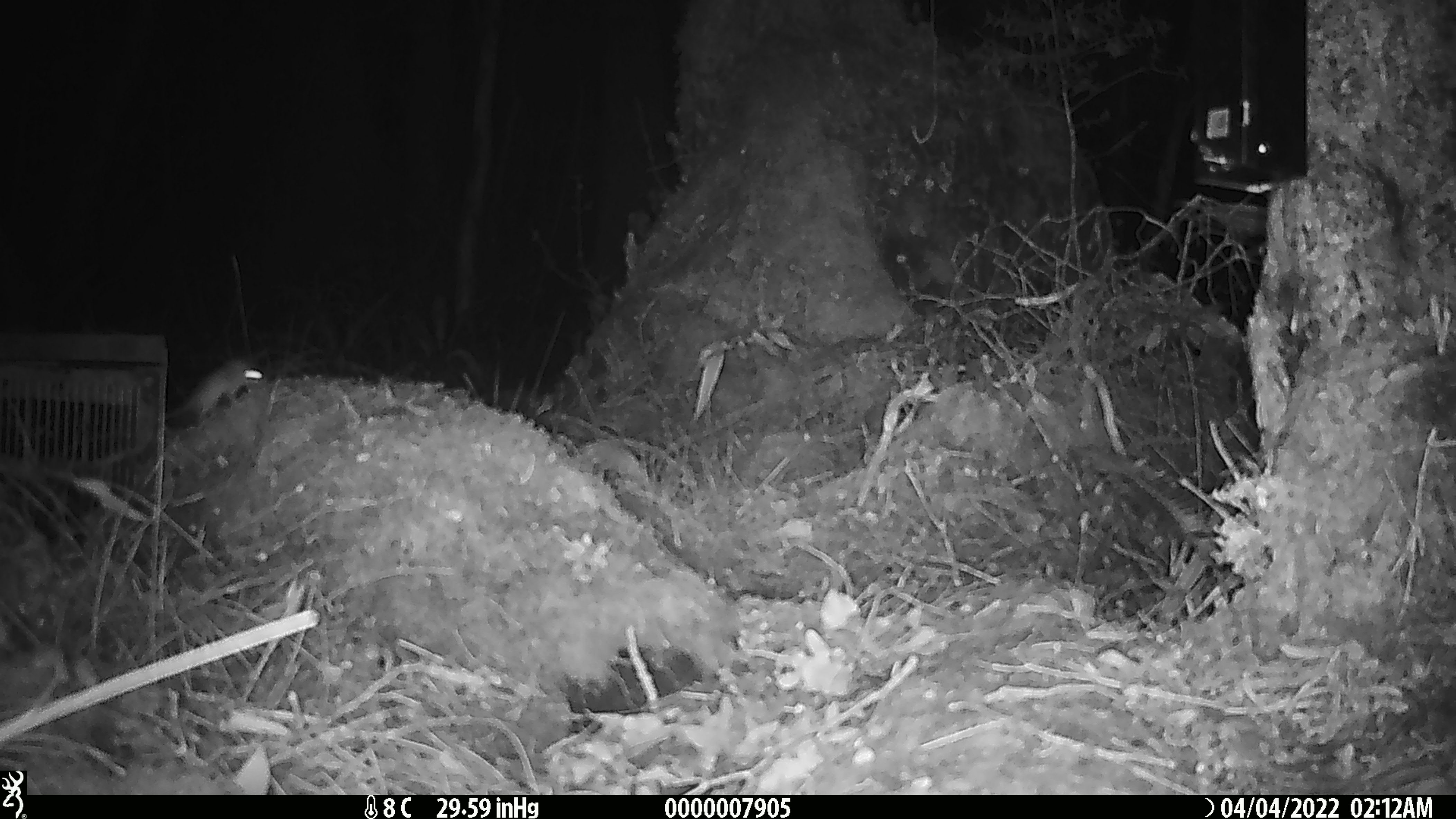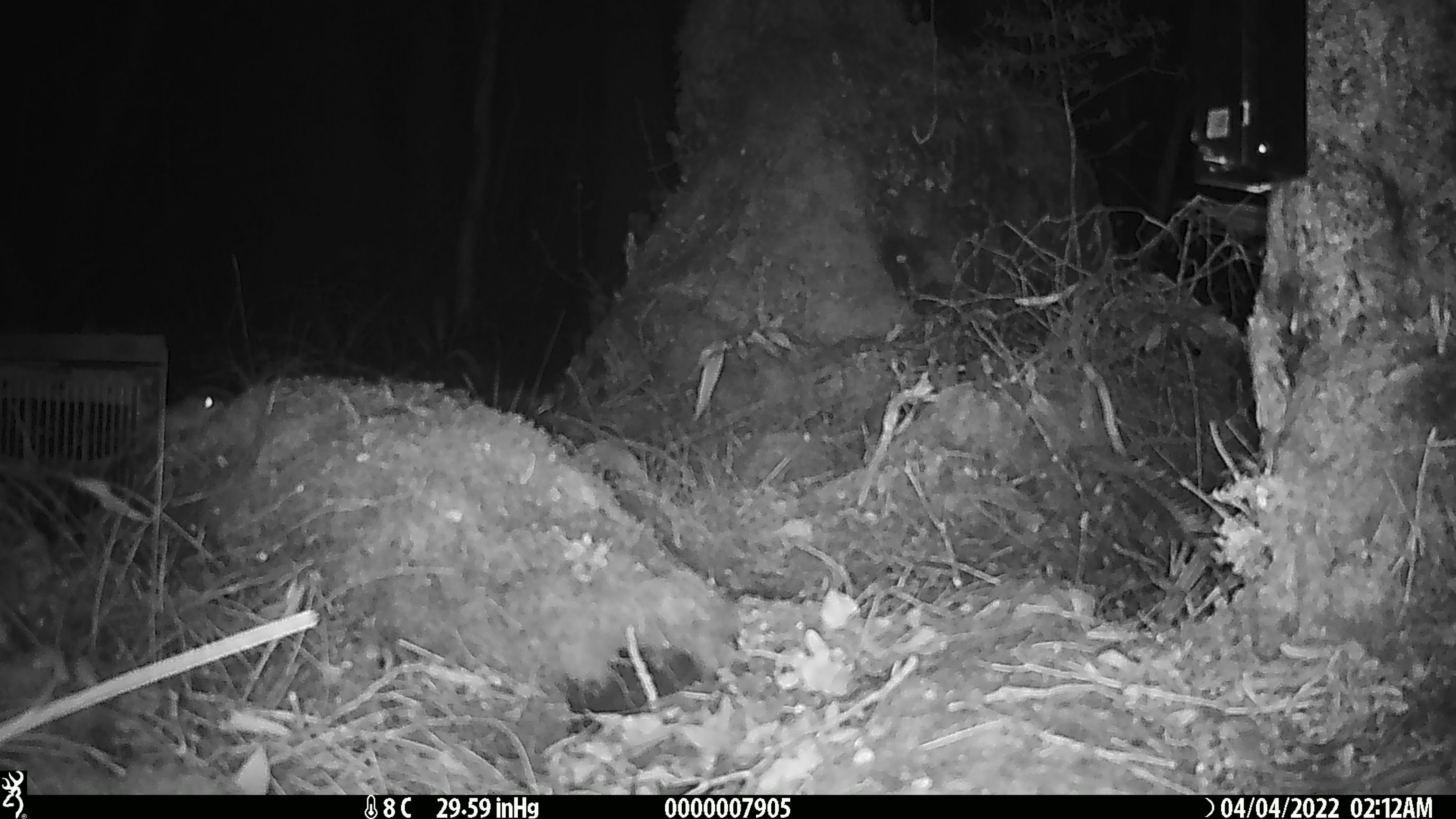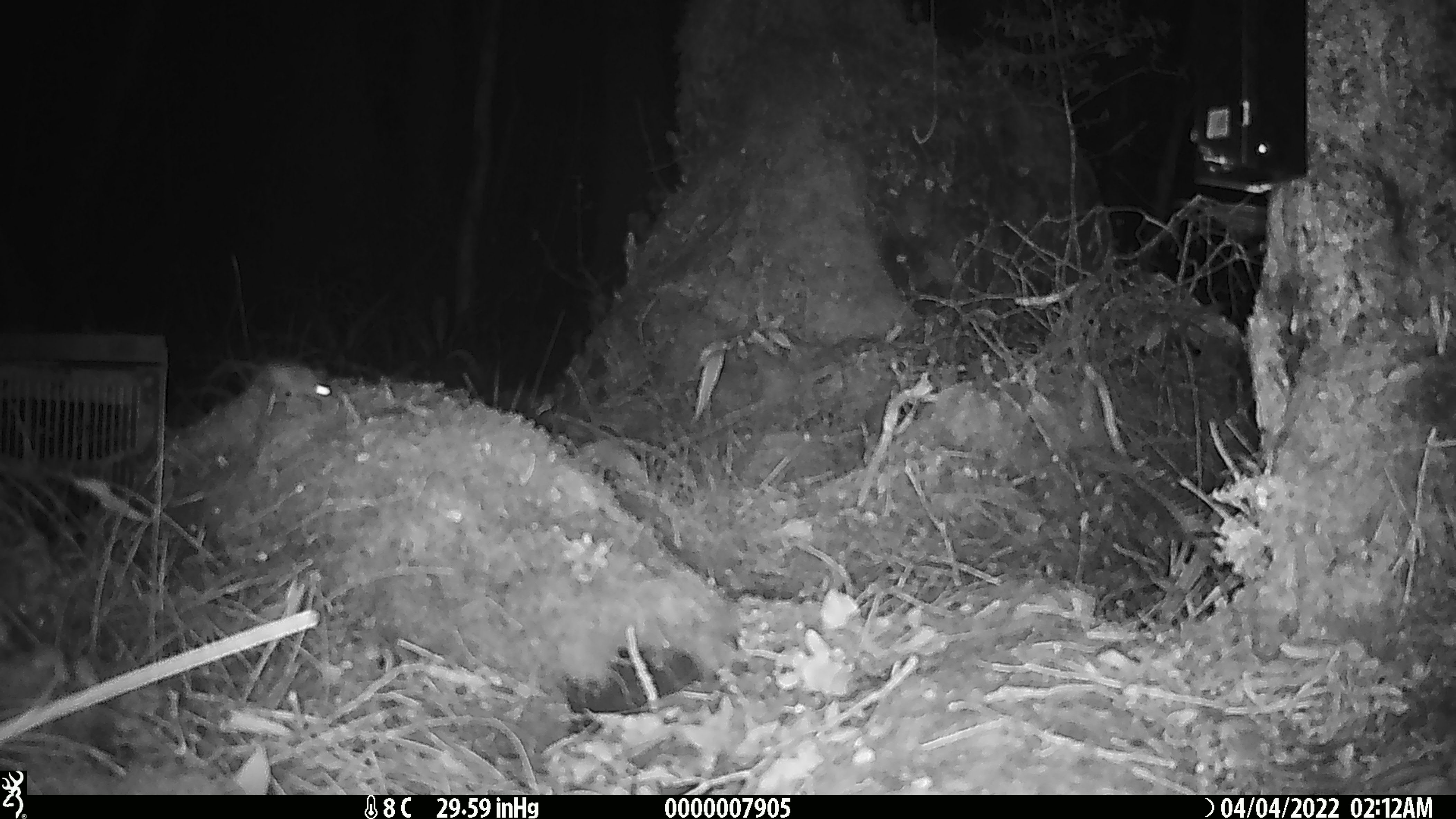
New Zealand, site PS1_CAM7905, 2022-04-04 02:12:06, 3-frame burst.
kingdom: Animalia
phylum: Chordata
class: Mammalia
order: Rodentia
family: Muridae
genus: Mus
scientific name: Mus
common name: mouse